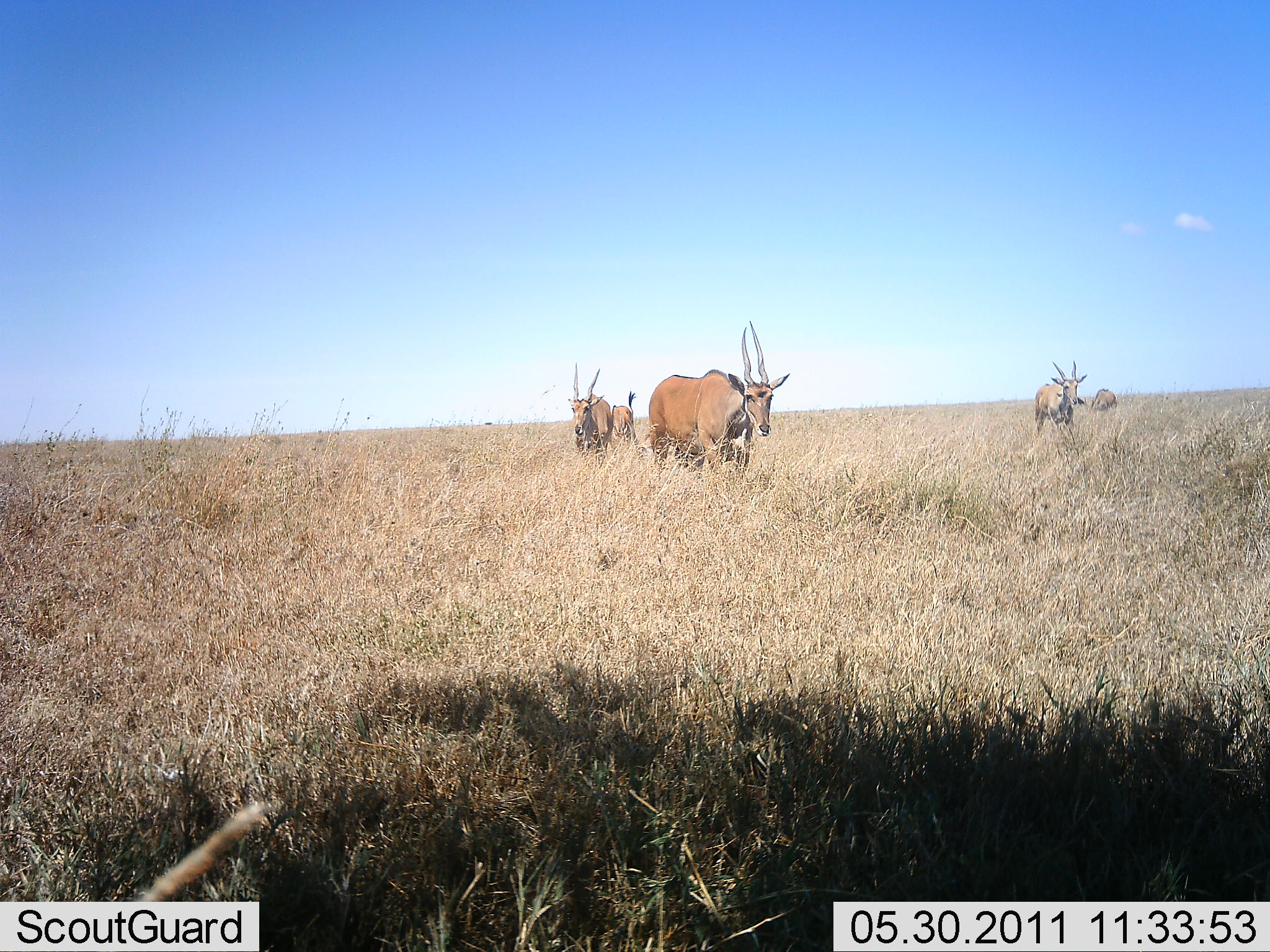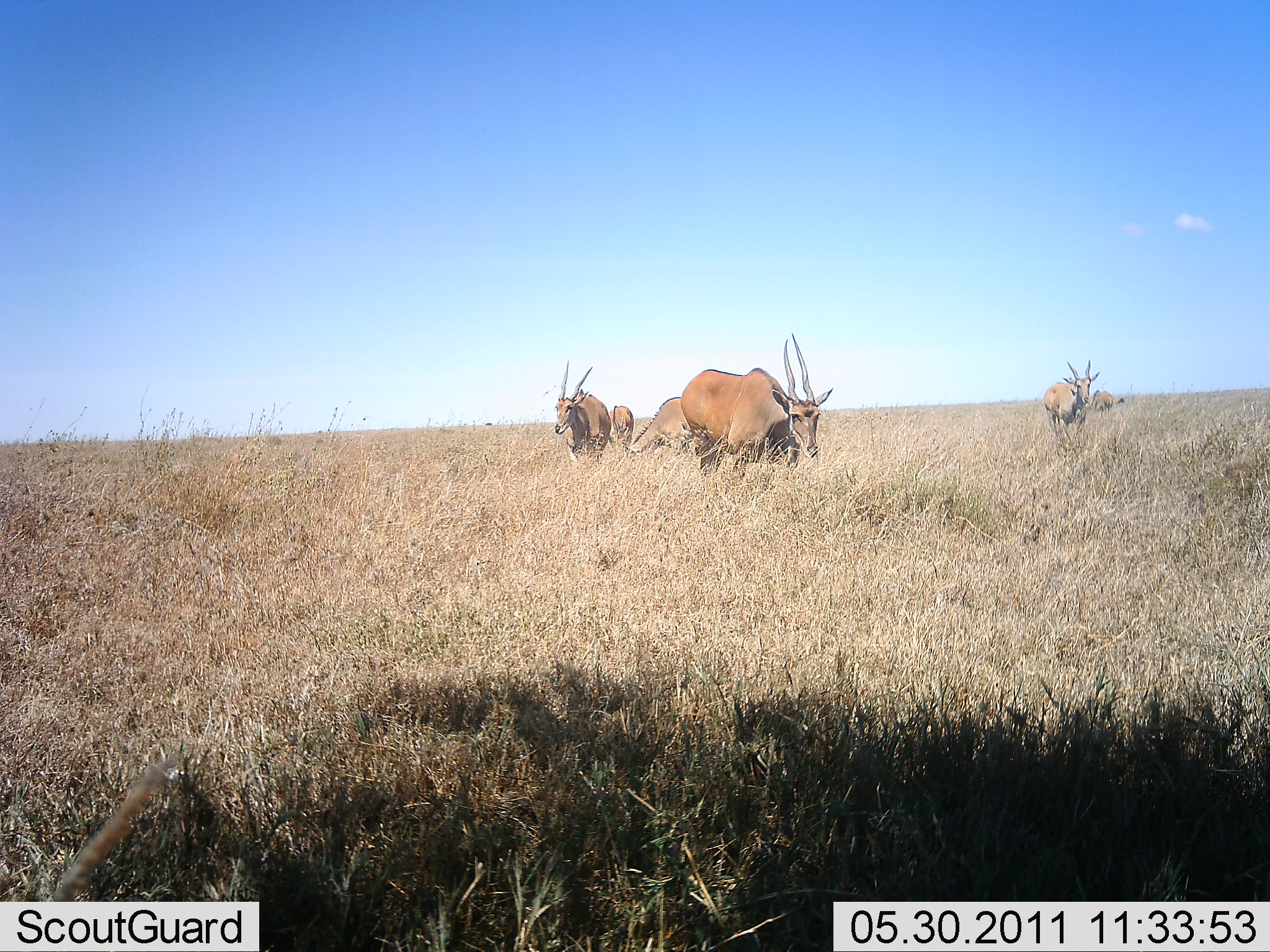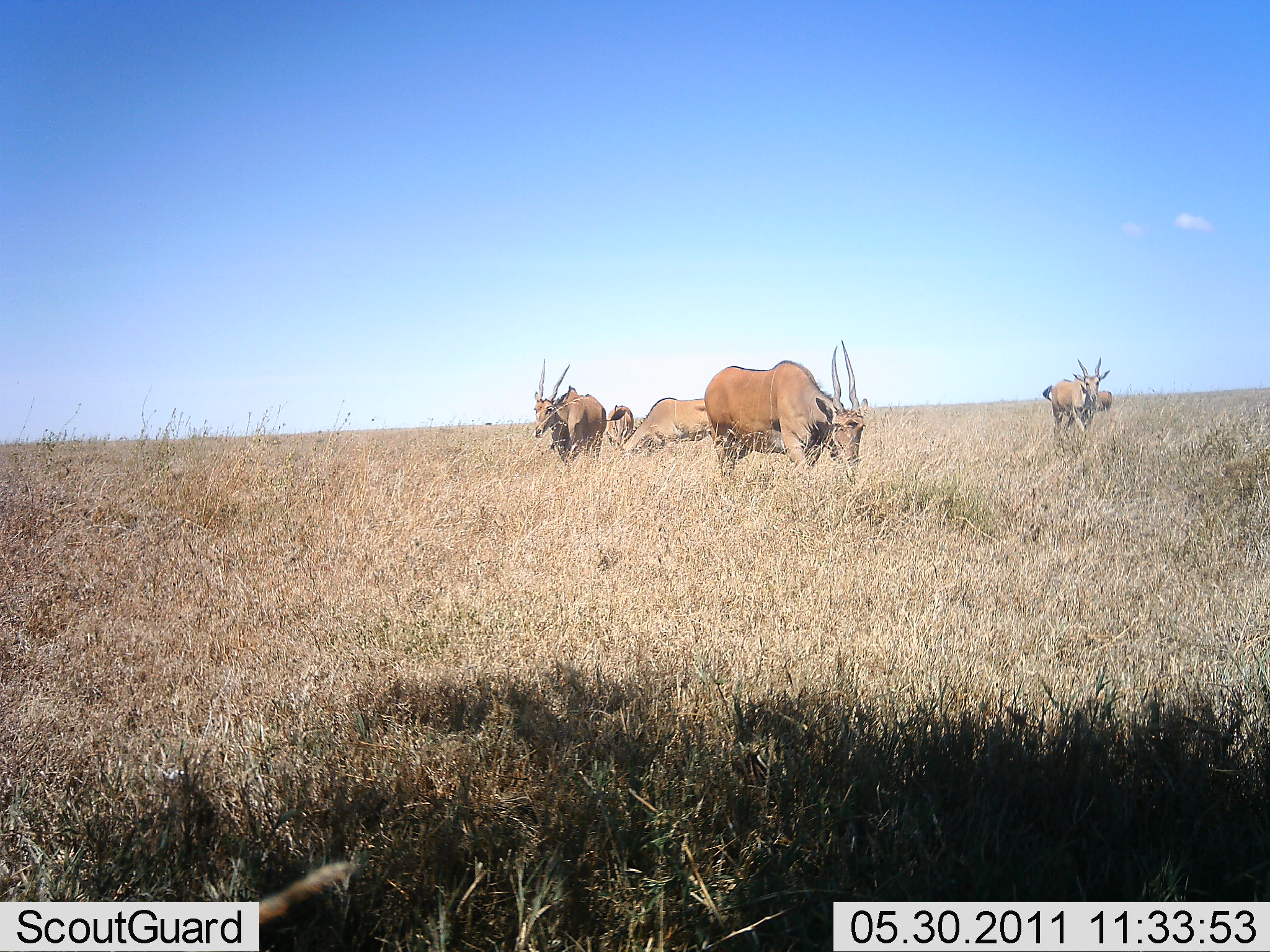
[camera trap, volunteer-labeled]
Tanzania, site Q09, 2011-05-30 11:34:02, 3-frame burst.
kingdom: Animalia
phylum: Chordata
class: Mammalia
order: Artiodactyla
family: Bovidae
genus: Tragelaphus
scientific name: Tragelaphus oryx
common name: eland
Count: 6.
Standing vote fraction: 42%.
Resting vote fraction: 0%.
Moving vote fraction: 83%.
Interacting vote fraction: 0%.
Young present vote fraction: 0%.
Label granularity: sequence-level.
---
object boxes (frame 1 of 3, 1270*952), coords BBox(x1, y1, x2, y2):
animal: BBox(648, 320, 791, 482); BBox(567, 361, 615, 467); BBox(1032, 359, 1088, 436); BBox(608, 390, 639, 451); BBox(1090, 388, 1119, 414)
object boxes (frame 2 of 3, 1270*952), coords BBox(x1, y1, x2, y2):
animal: BBox(680, 333, 834, 487); BBox(621, 397, 728, 471); BBox(553, 358, 612, 462); BBox(1041, 359, 1102, 439); BBox(607, 405, 633, 453); BBox(1085, 391, 1113, 412)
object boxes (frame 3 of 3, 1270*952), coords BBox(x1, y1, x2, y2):
animal: BBox(705, 339, 871, 484); BBox(531, 358, 610, 466); BBox(621, 397, 724, 458); BBox(1043, 357, 1111, 441); BBox(606, 406, 635, 452); BBox(1092, 390, 1114, 413)